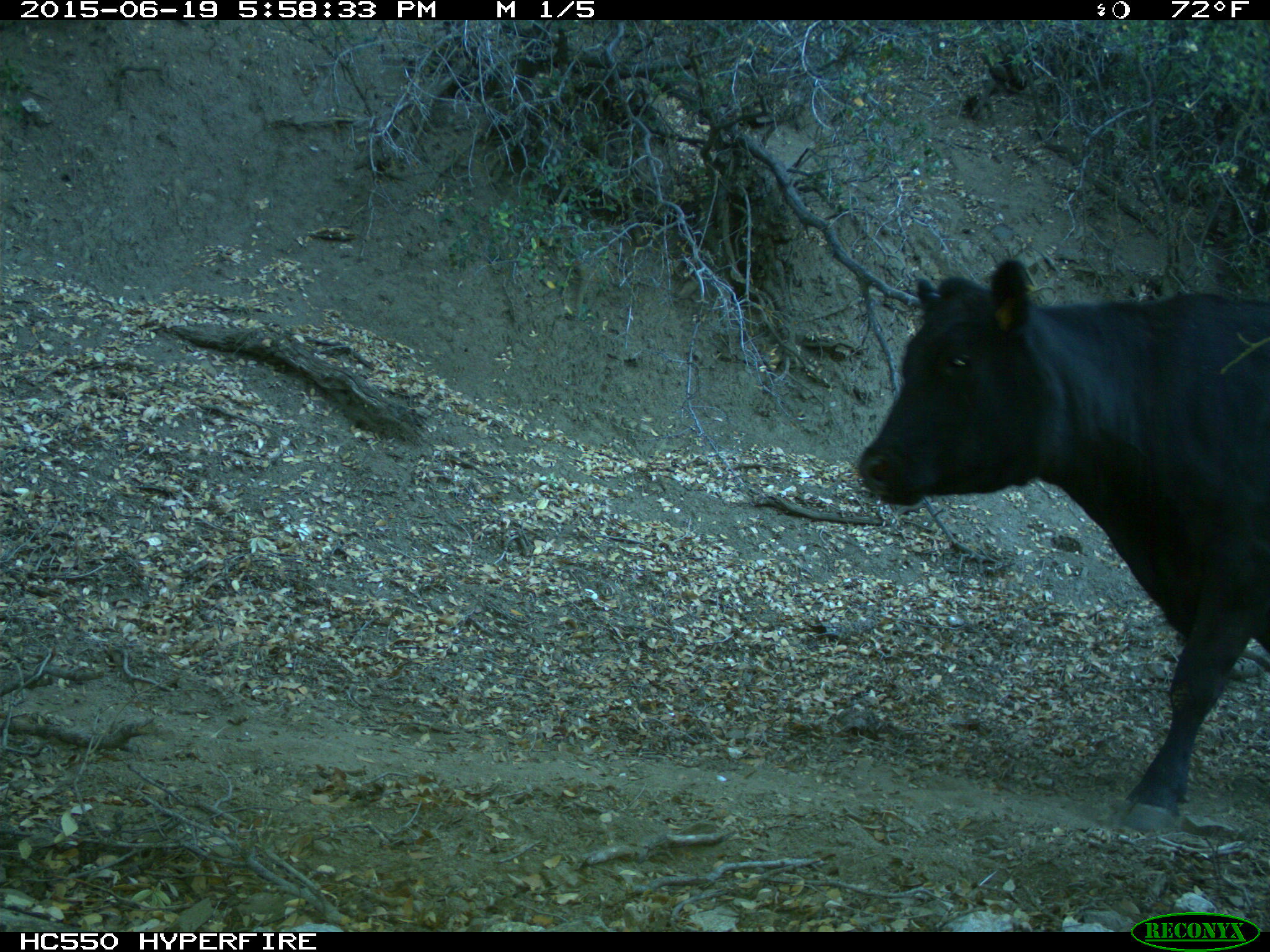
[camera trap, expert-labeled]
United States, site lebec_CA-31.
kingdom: Animalia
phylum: Chordata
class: Mammalia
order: Artiodactyla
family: Bovidae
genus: Bos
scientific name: Bos taurus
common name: domestic cow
Bos taurus (domestic cow).